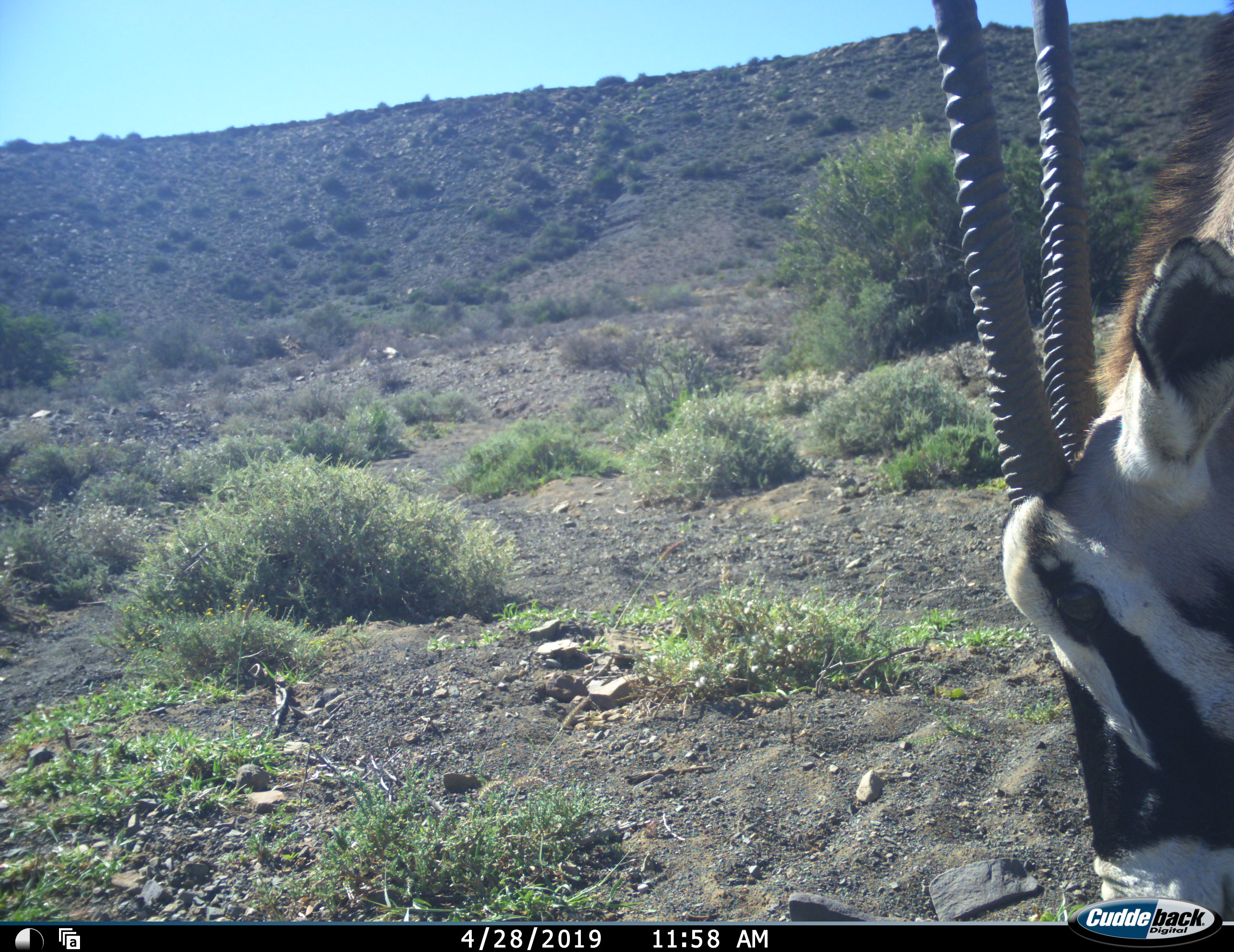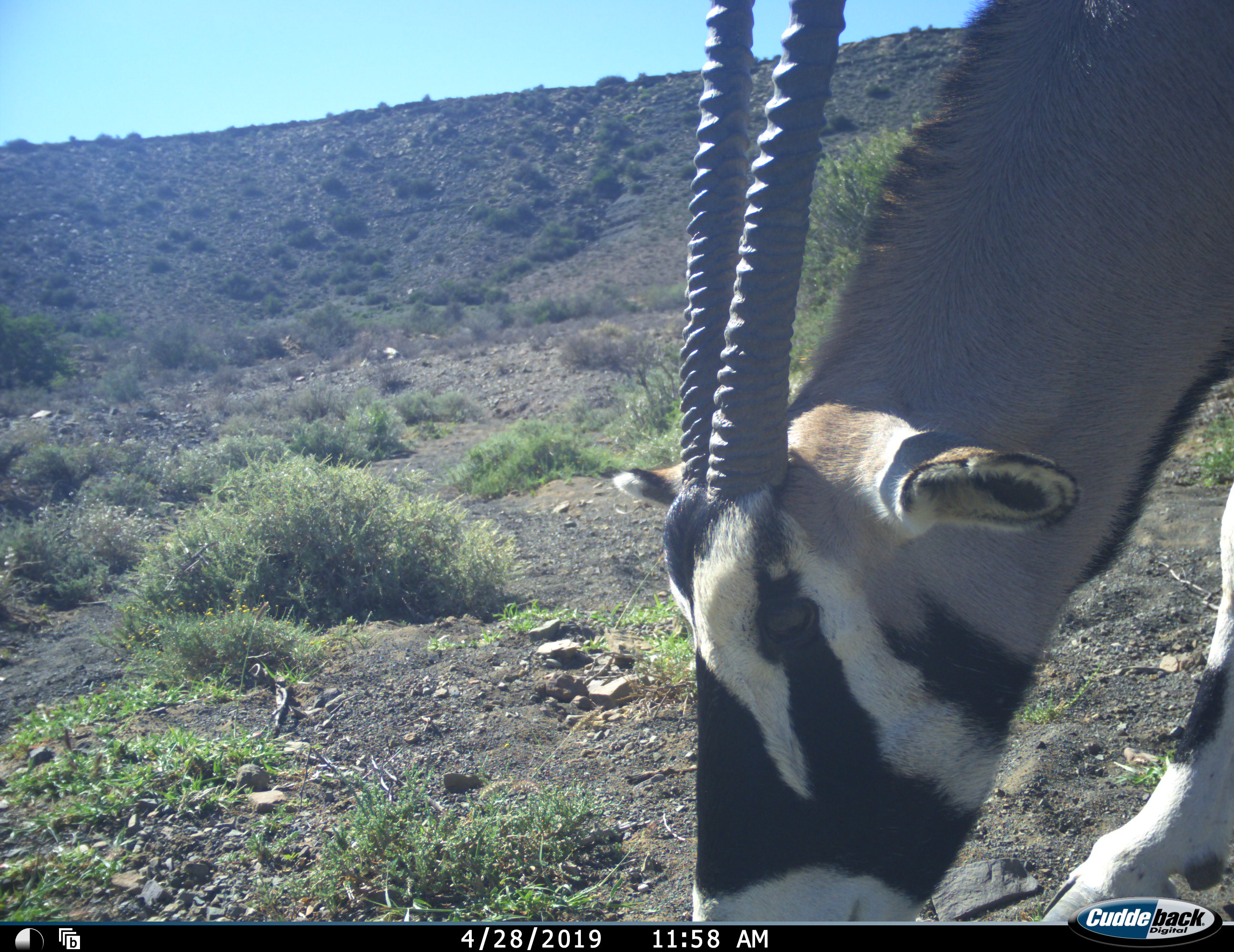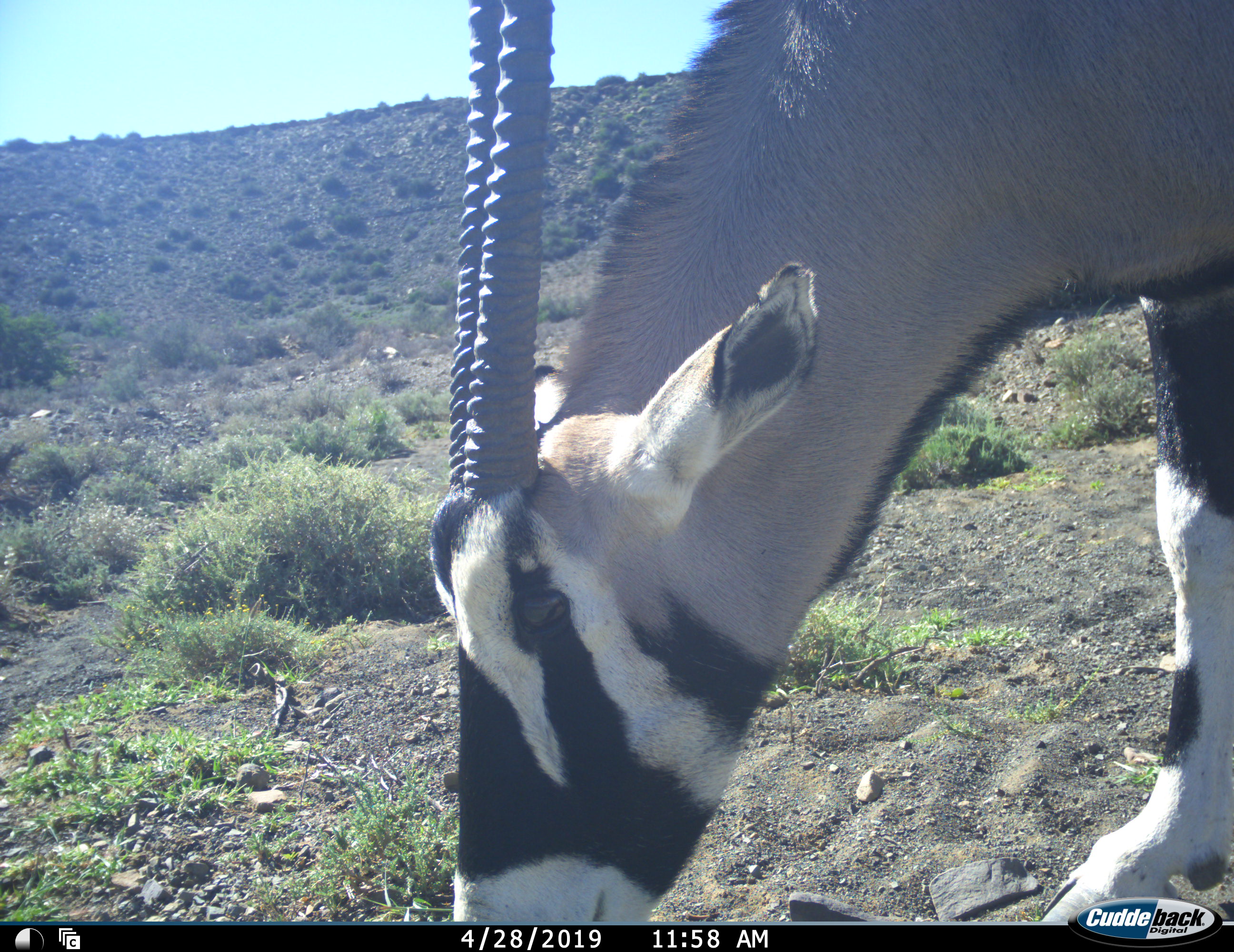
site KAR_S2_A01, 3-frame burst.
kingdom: Animalia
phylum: Chordata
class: Mammalia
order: Artiodactyla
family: Bovidae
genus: Oryx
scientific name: Oryx gazella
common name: gemsbok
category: oryx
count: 1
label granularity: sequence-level